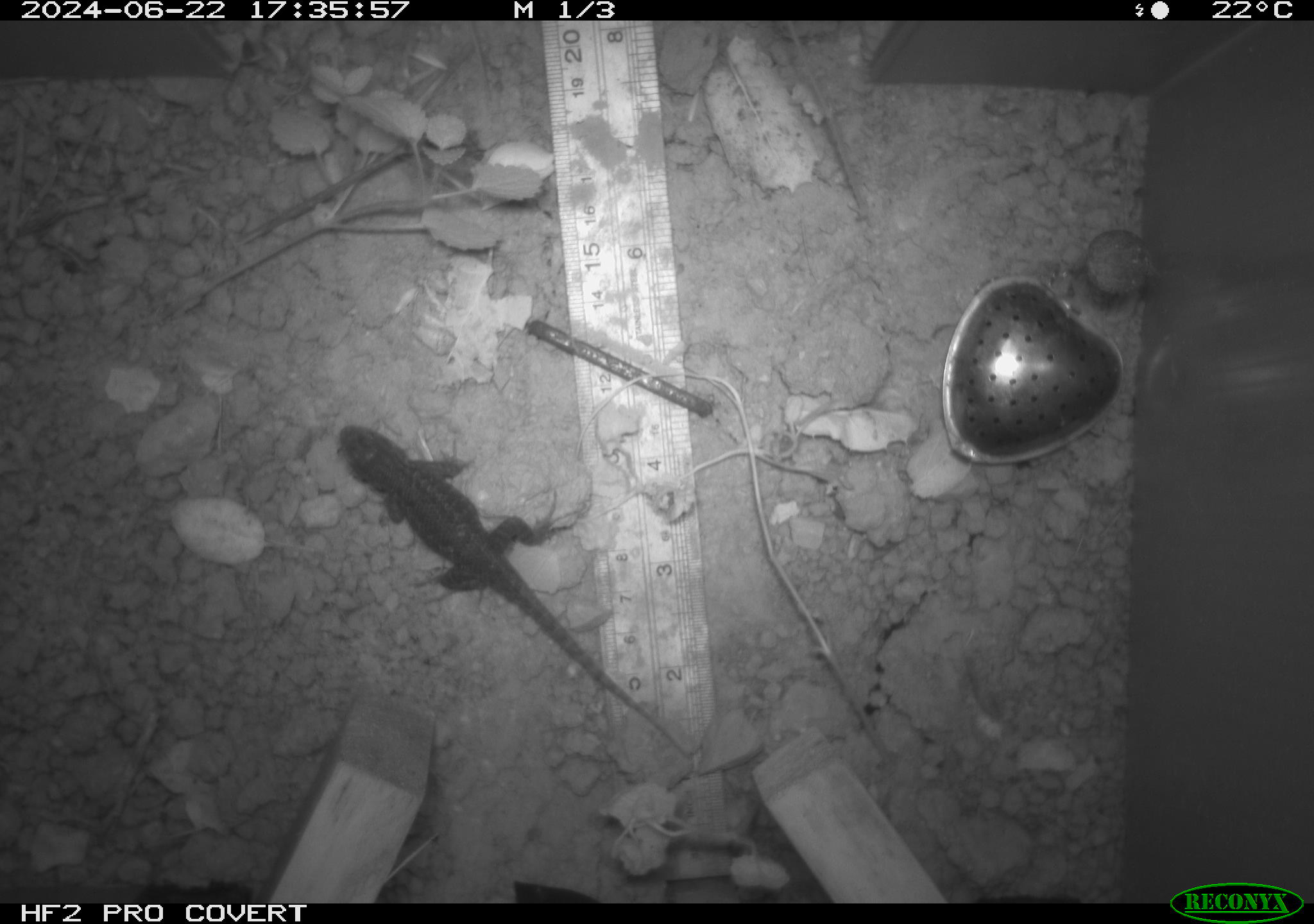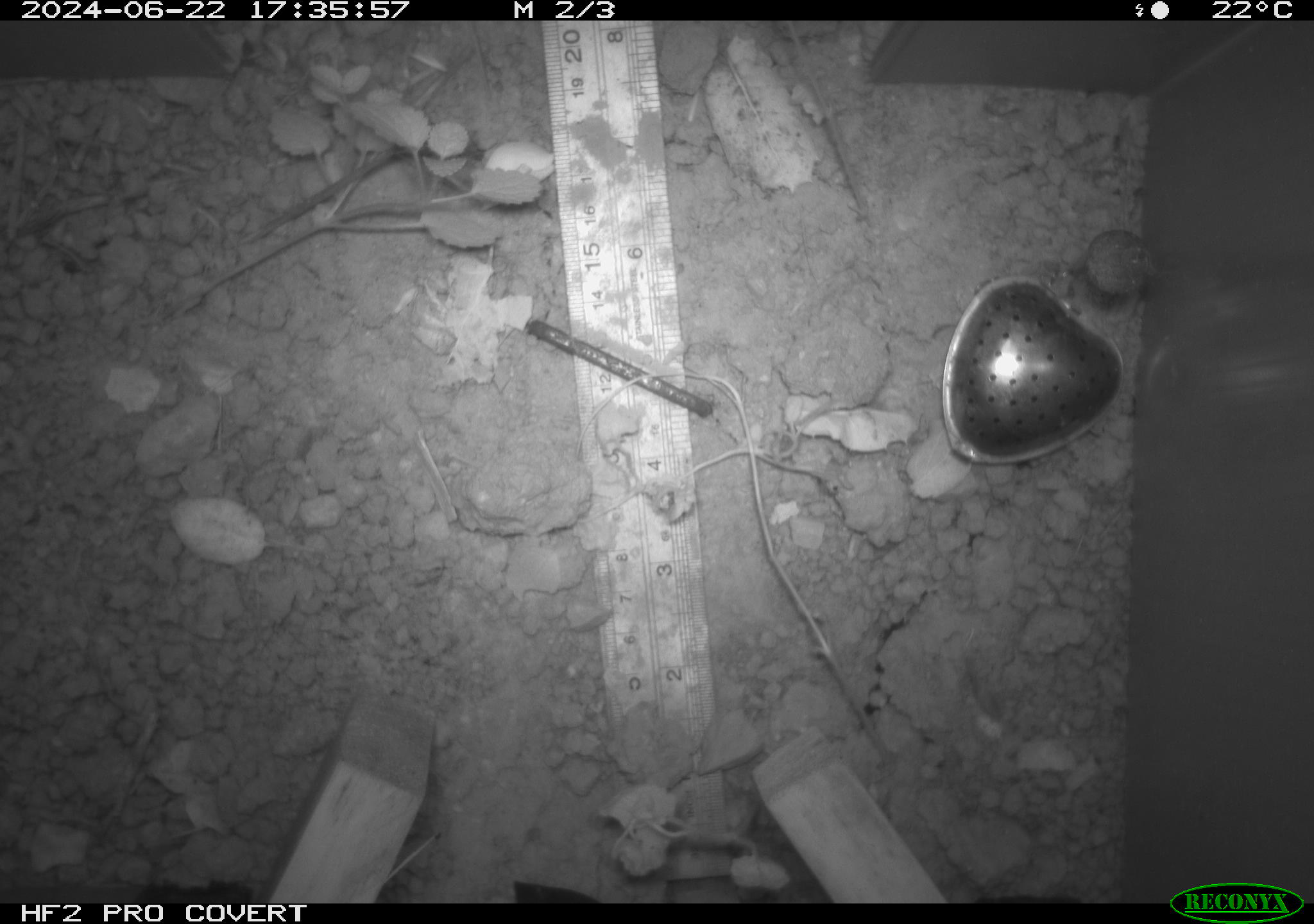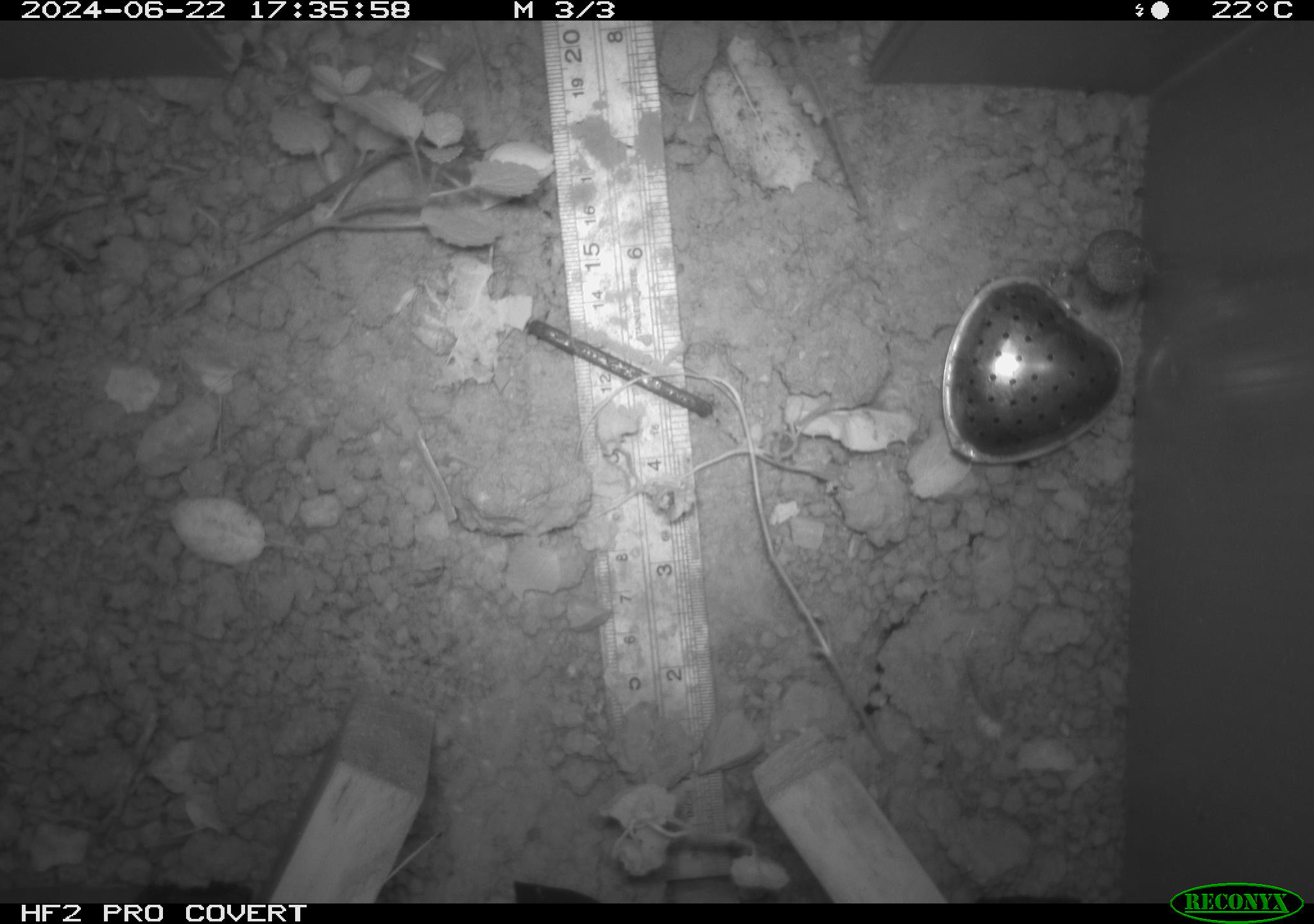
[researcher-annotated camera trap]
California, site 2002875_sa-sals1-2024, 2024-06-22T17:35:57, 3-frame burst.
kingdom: Animalia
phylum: Chordata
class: Reptilia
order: Squamata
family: Phrynosomatidae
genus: Sceloporus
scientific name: Sceloporus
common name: spiny lizards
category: sceloporus species